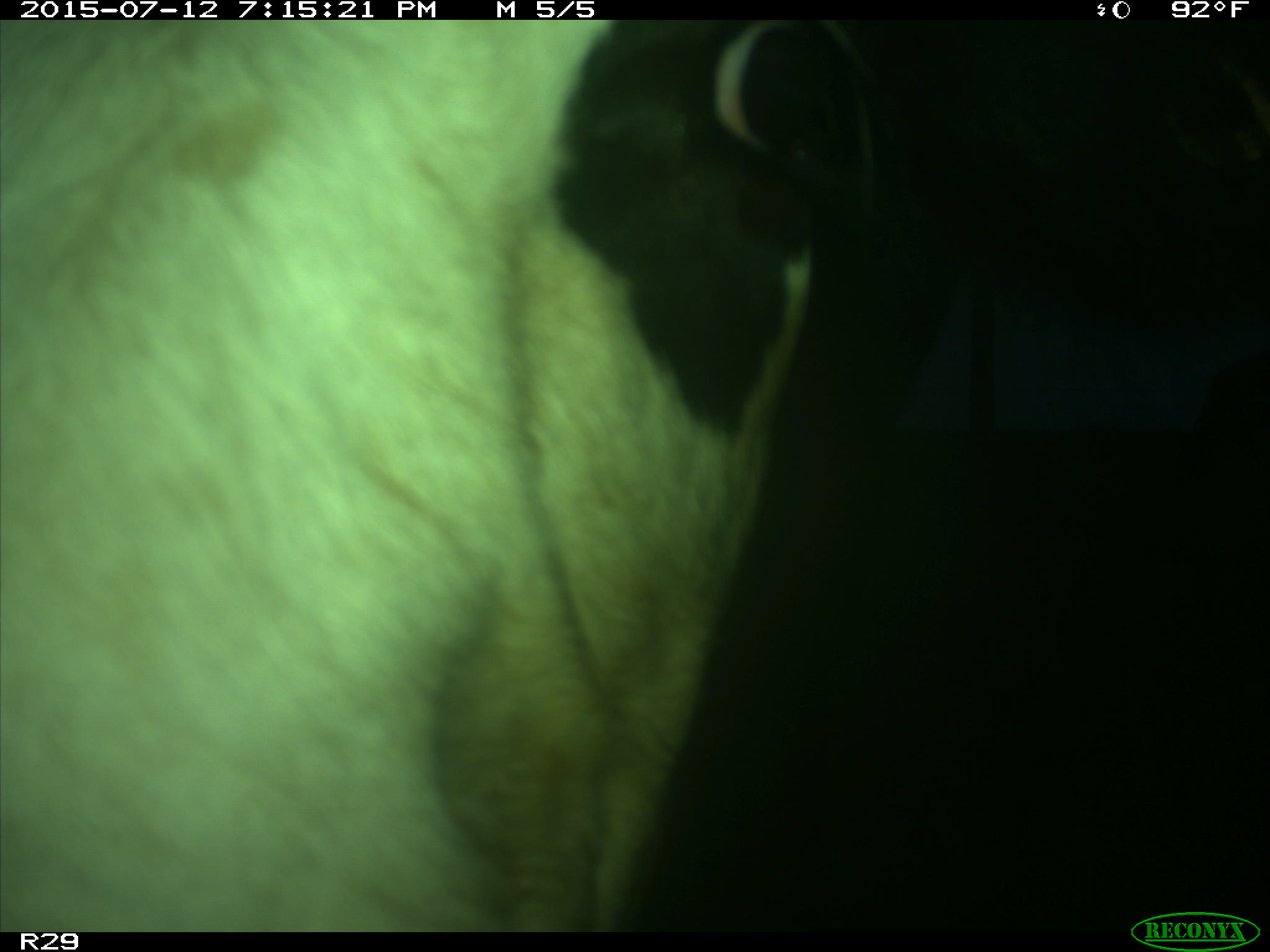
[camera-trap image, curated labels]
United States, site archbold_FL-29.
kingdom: Animalia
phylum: Chordata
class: Mammalia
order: Artiodactyla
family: Bovidae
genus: Bos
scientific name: Bos taurus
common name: domestic cow